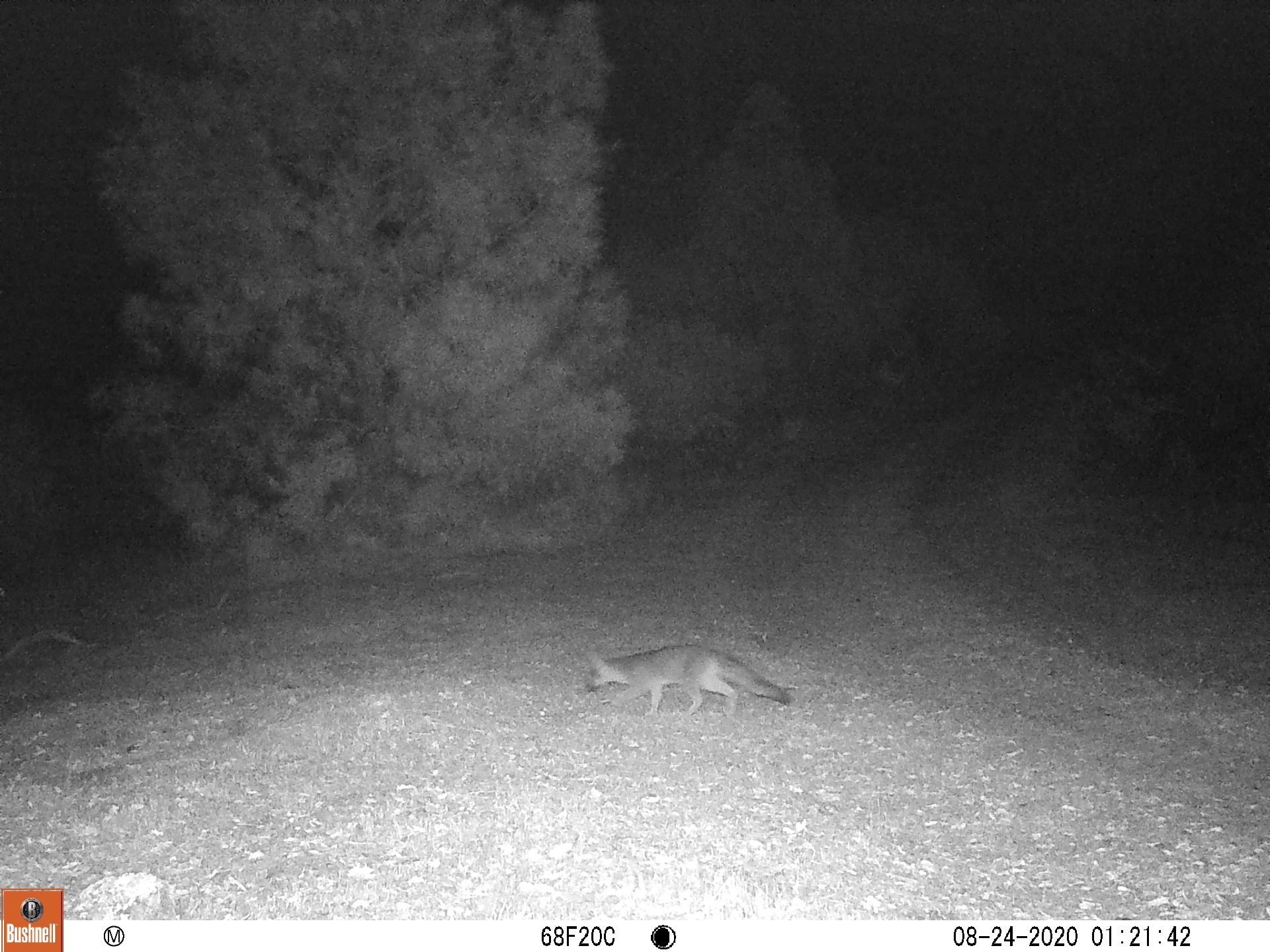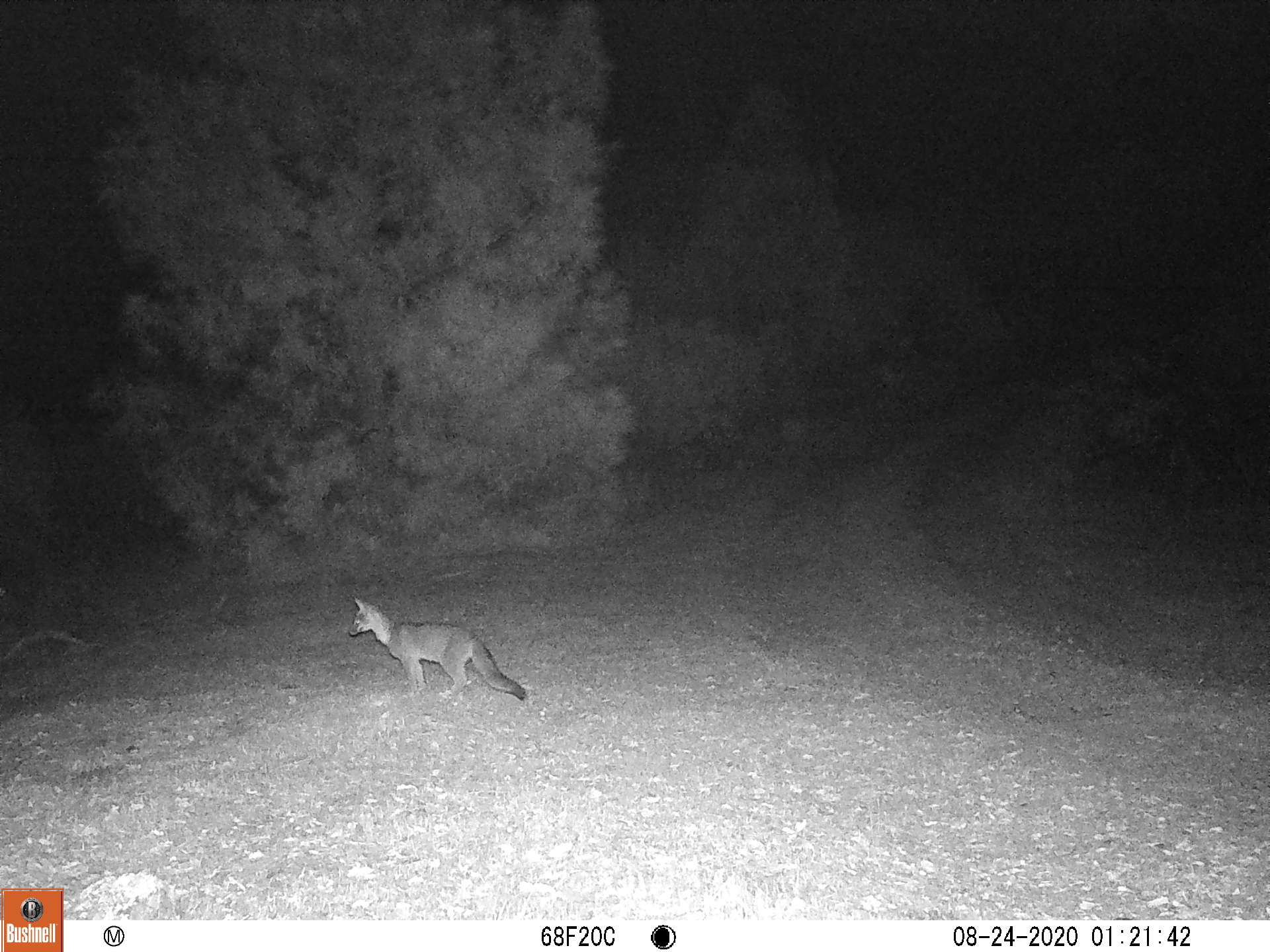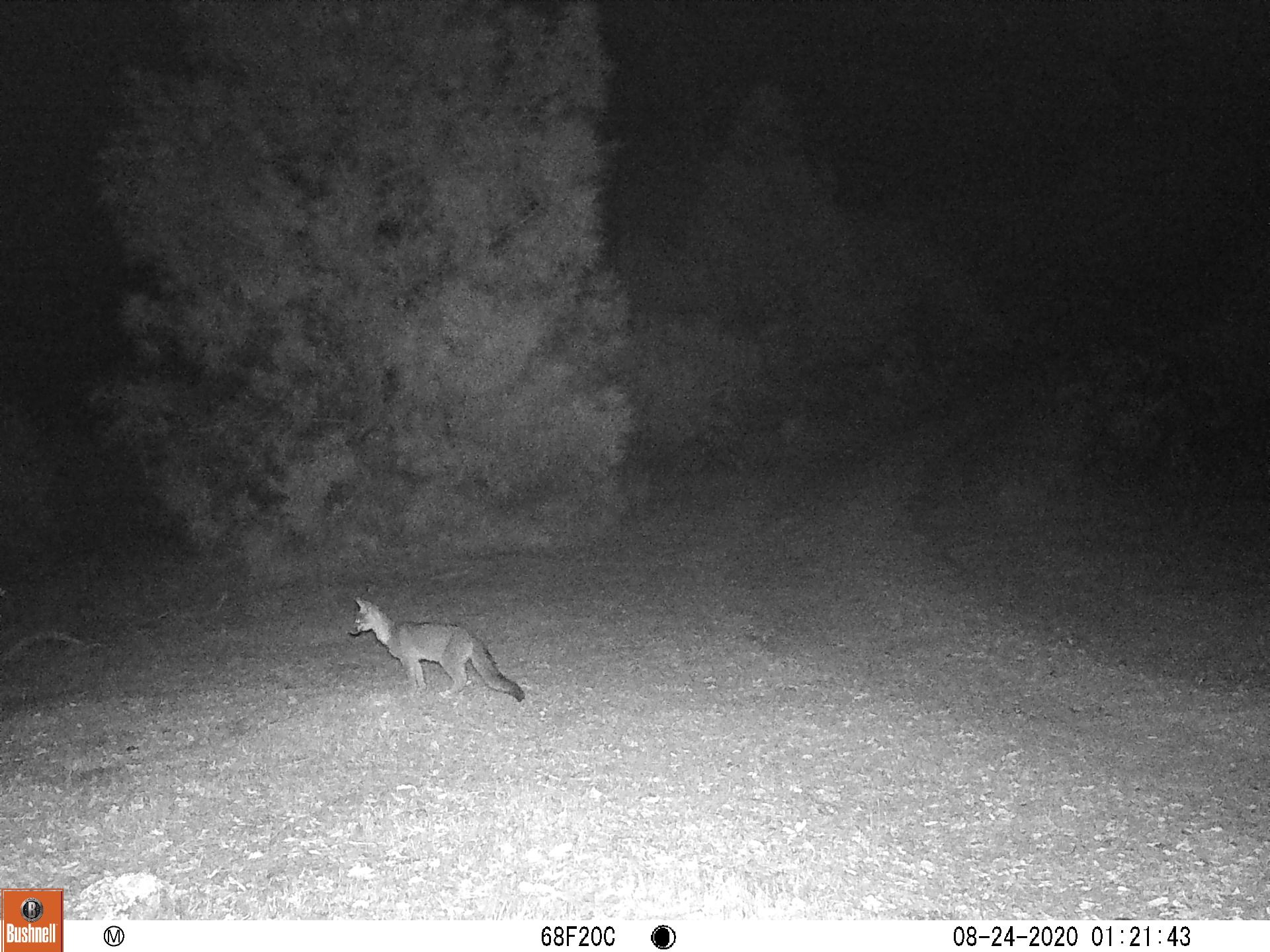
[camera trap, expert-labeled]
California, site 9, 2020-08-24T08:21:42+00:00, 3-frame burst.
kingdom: Animalia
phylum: Chordata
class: Mammalia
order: Carnivora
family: Canidae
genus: Urocyon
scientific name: Urocyon cinereoargenteus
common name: gray fox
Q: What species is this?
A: Gray fox (Urocyon cinereoargenteus).